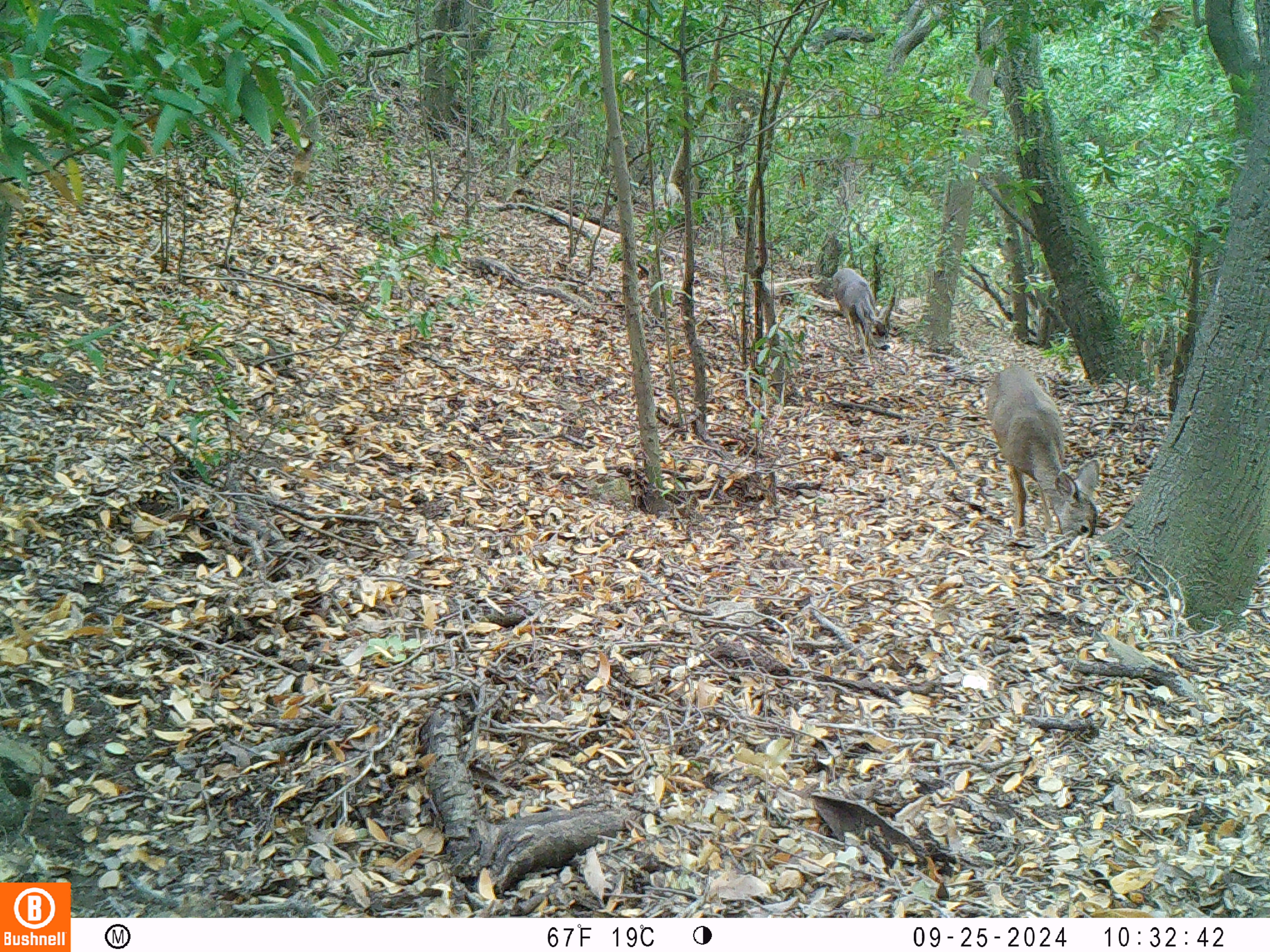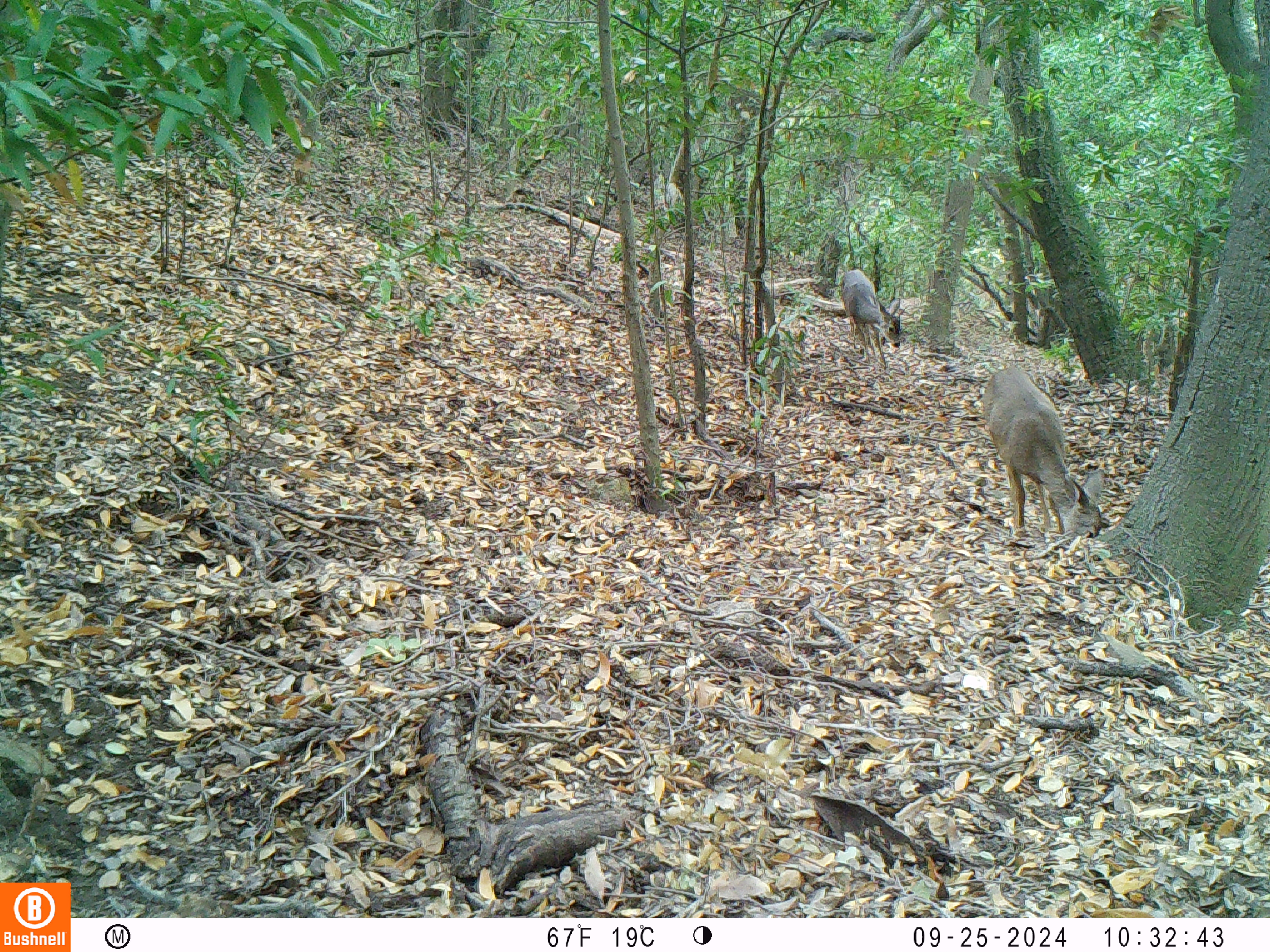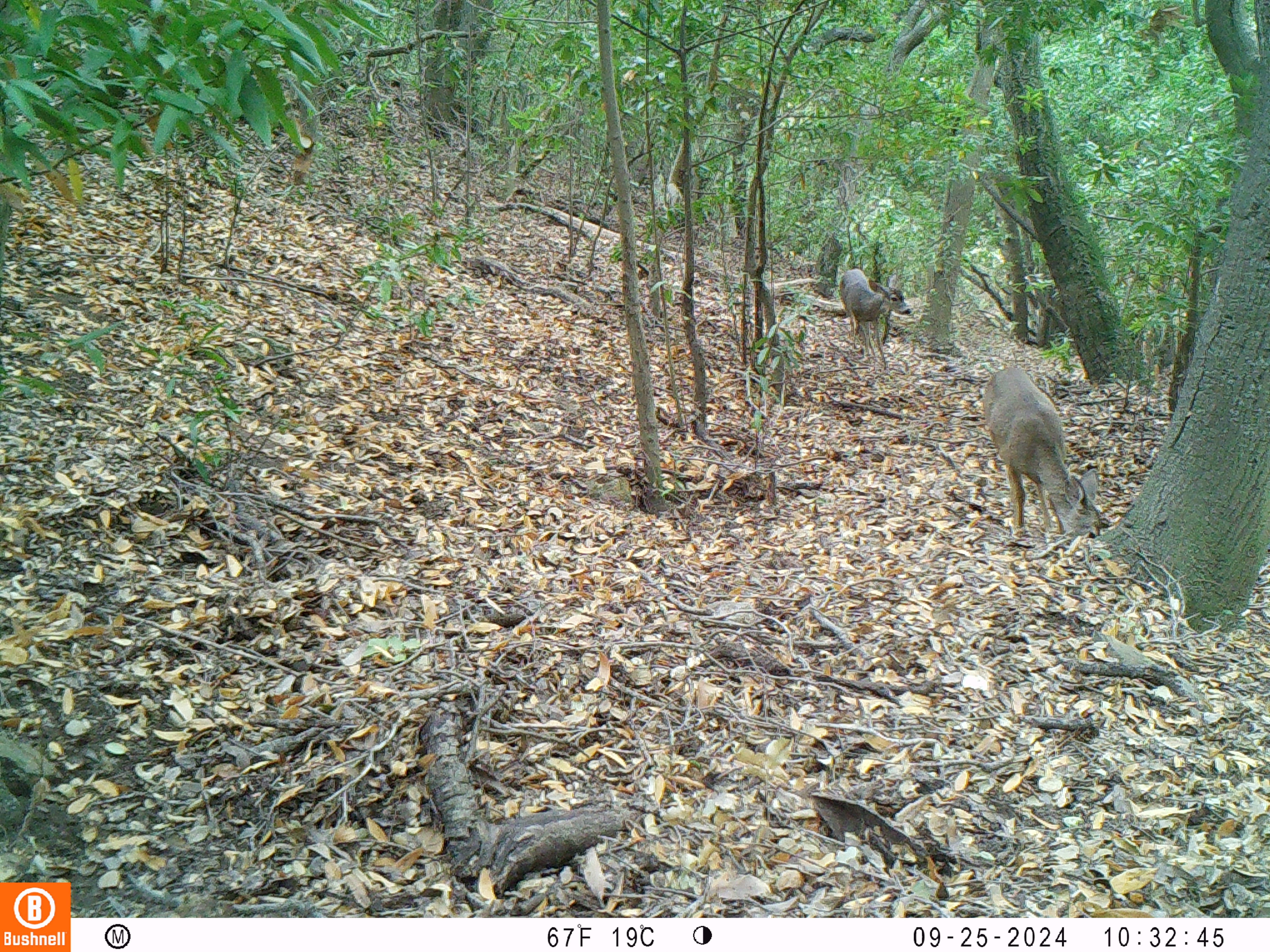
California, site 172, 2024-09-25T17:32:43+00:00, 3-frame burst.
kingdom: Animalia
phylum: Chordata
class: Mammalia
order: Artiodactyla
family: Cervidae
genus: Odocoileus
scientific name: Odocoileus hemionus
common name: mule deer